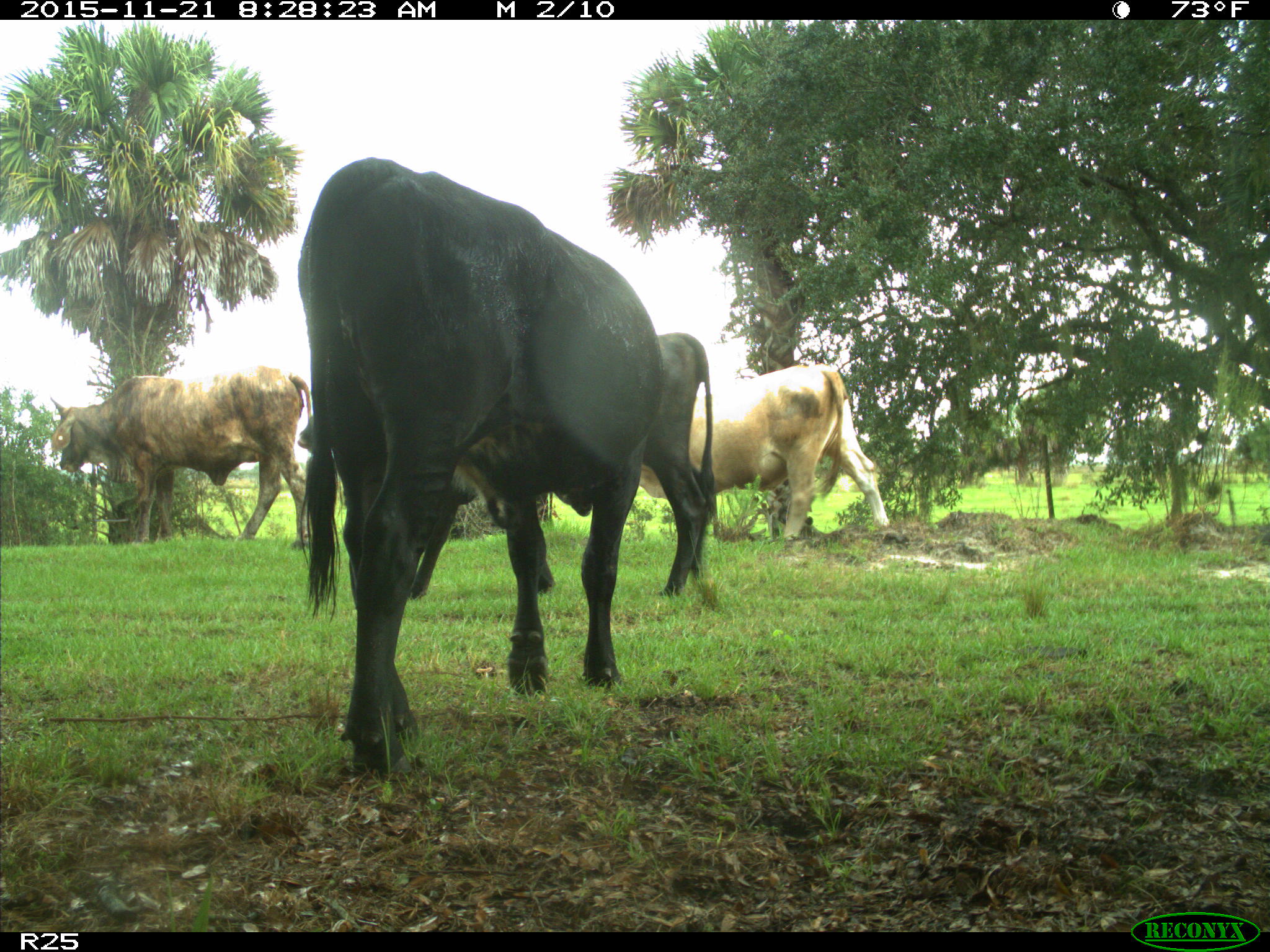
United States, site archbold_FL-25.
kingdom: Animalia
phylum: Chordata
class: Mammalia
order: Artiodactyla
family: Bovidae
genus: Bos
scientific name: Bos taurus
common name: domestic cow